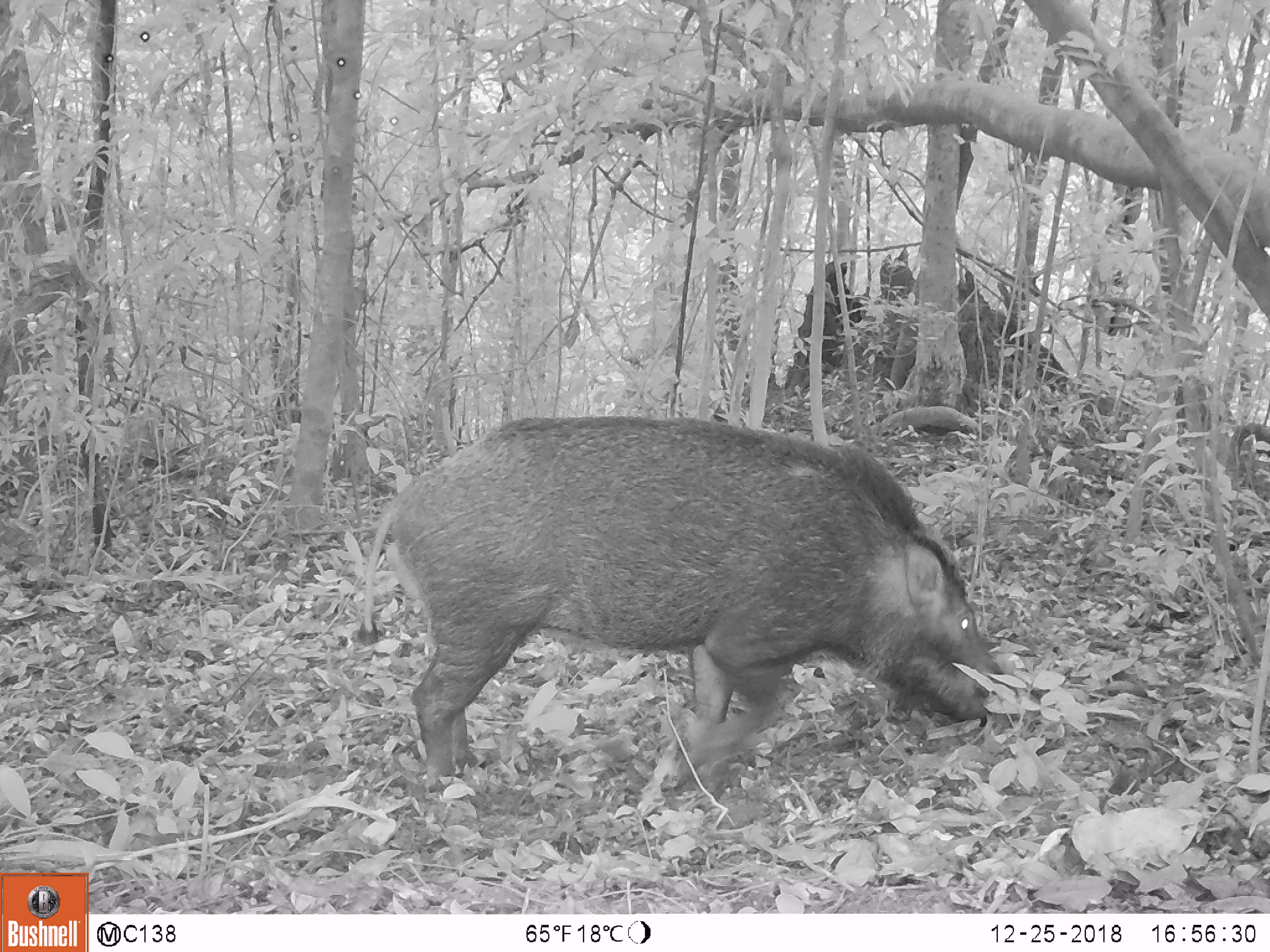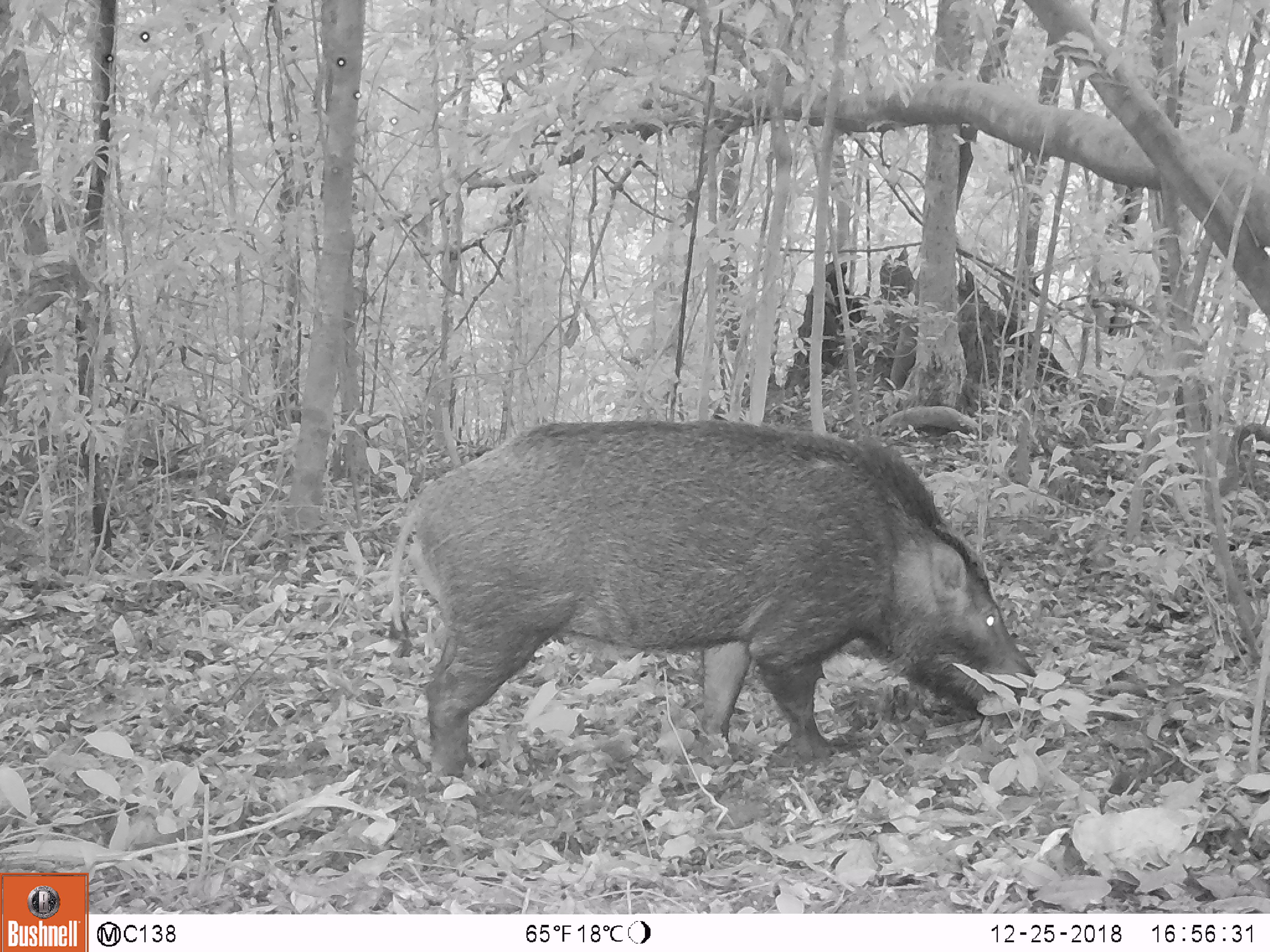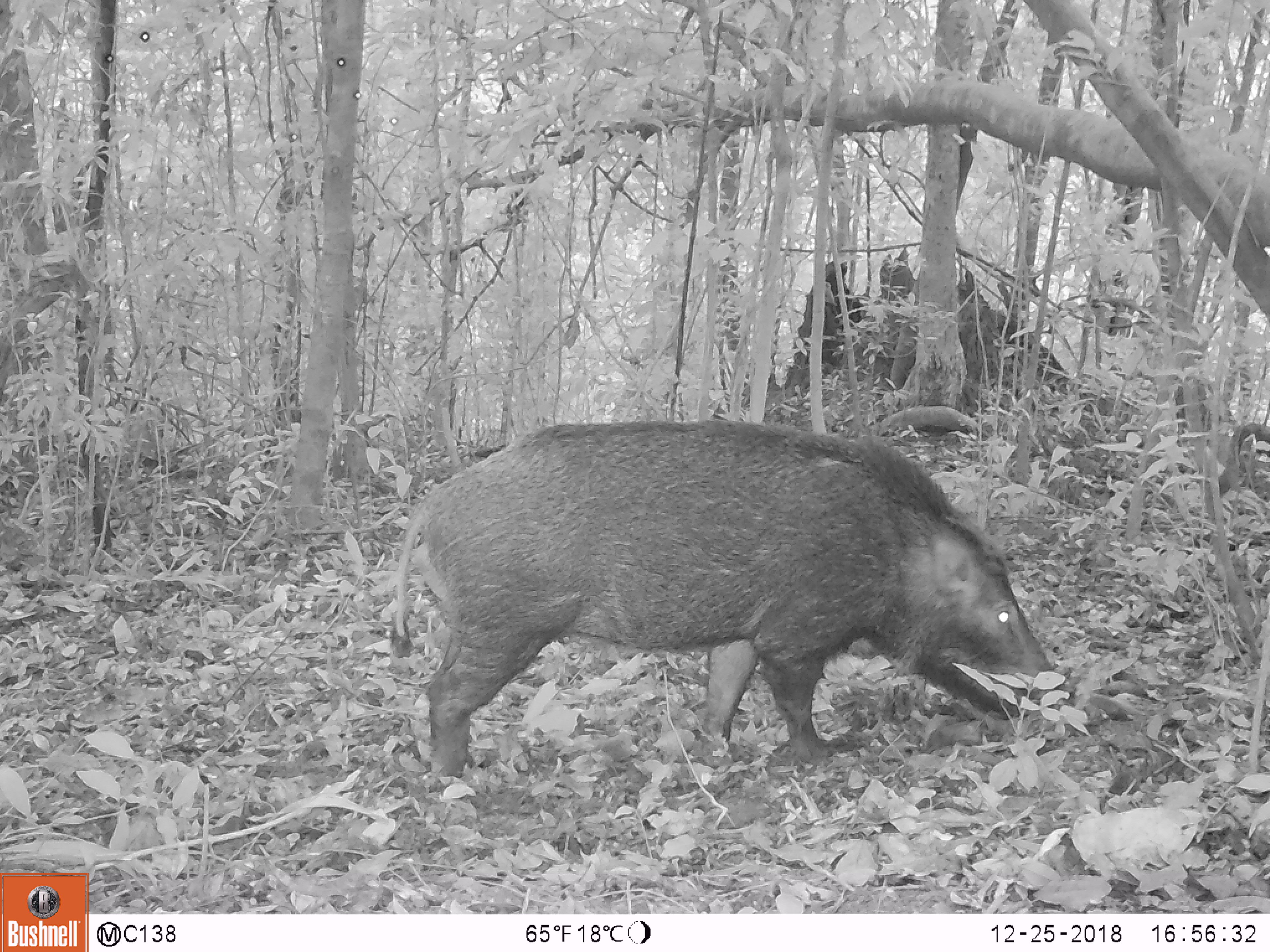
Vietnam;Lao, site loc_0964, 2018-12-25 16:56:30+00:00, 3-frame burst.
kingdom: Animalia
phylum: Chordata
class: Mammalia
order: Artiodactyla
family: Suidae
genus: Sus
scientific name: Sus scrofa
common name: eurasian wild pig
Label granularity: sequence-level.